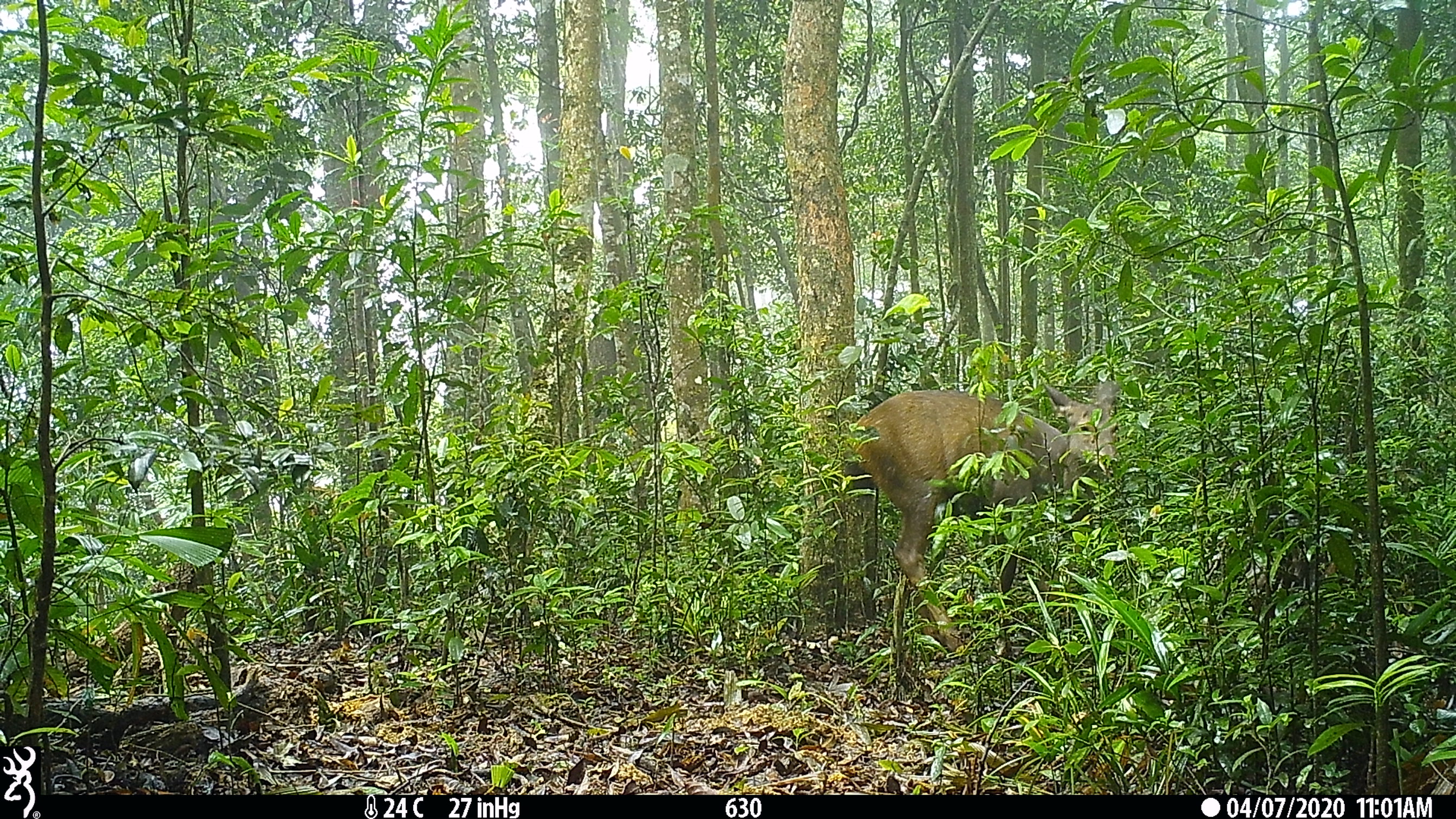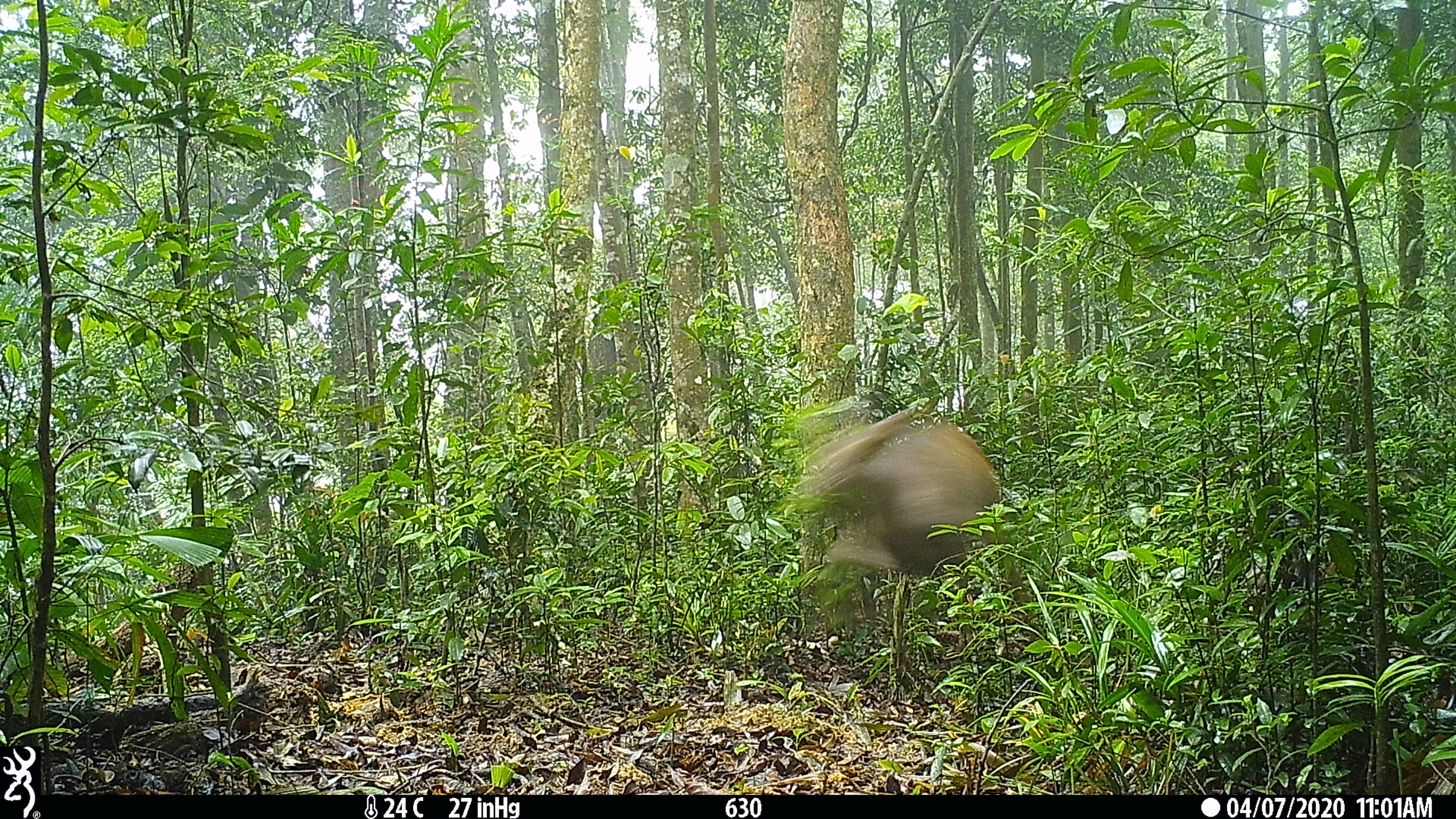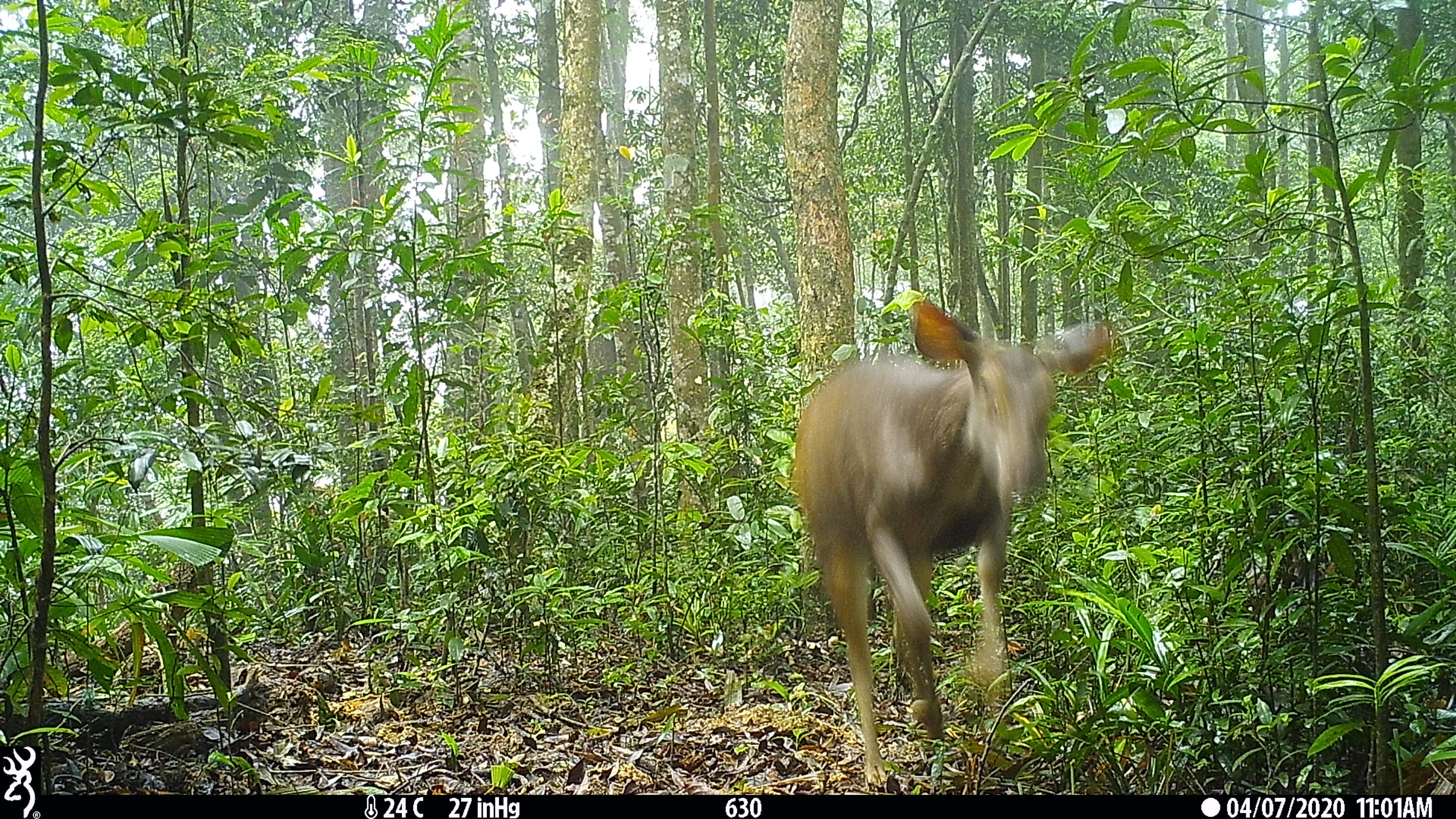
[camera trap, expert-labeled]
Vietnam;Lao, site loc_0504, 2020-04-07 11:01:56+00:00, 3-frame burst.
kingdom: Animalia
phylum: Chordata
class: Mammalia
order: Artiodactyla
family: Cervidae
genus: Rusa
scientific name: Rusa unicolor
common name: sambar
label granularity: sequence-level